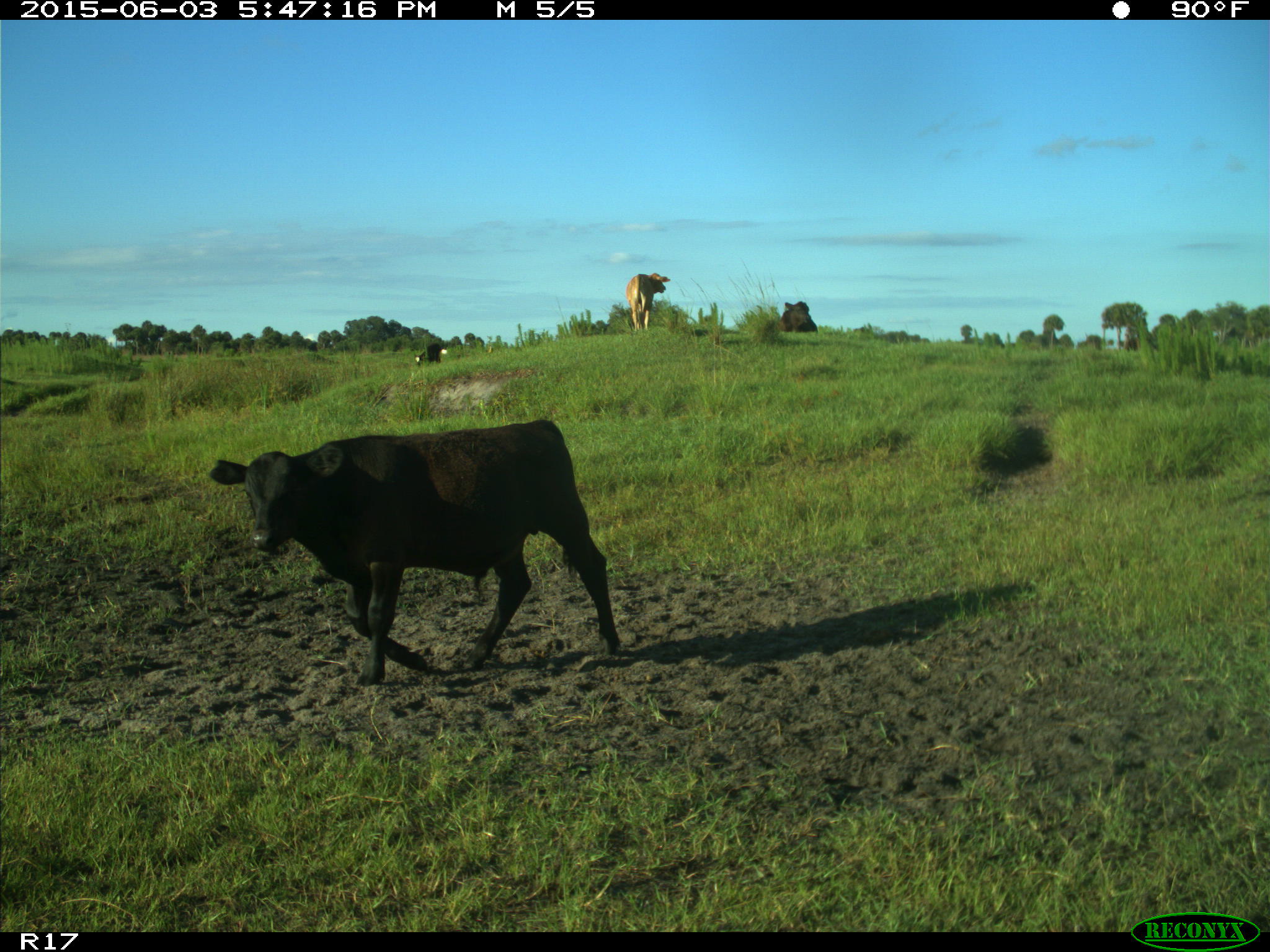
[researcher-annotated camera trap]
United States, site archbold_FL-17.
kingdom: Animalia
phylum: Chordata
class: Mammalia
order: Artiodactyla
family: Bovidae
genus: Bos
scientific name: Bos taurus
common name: domestic cow